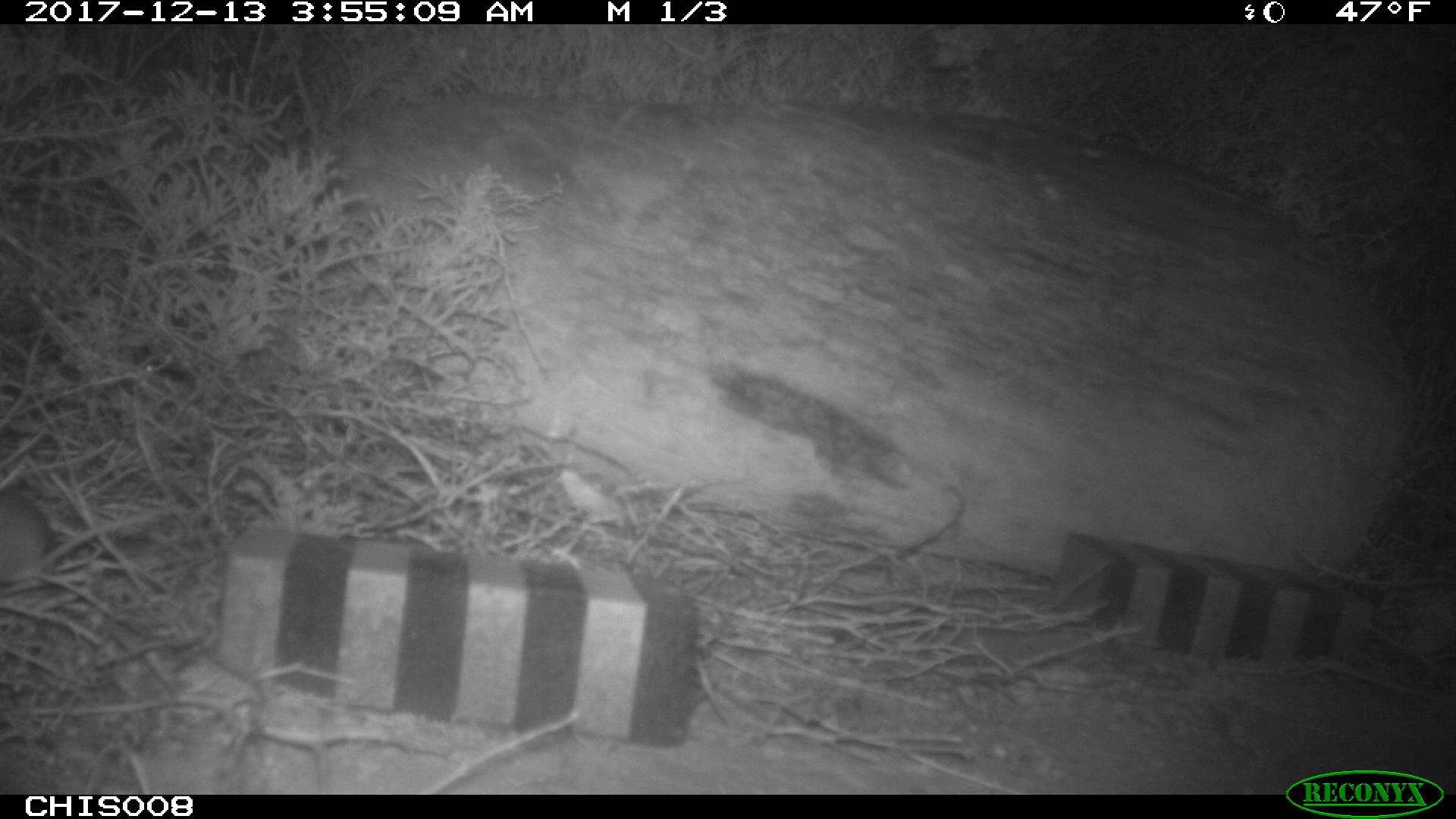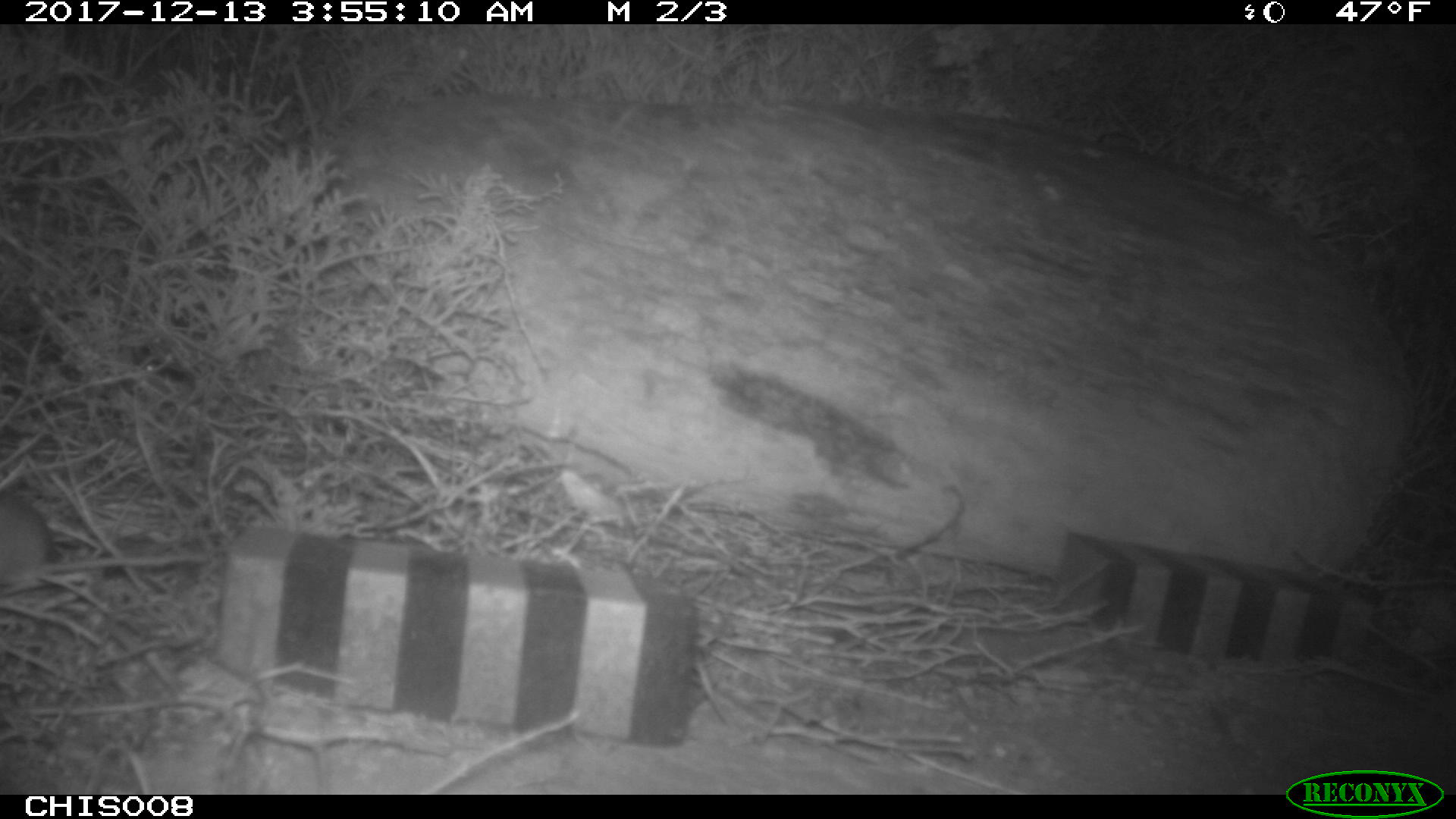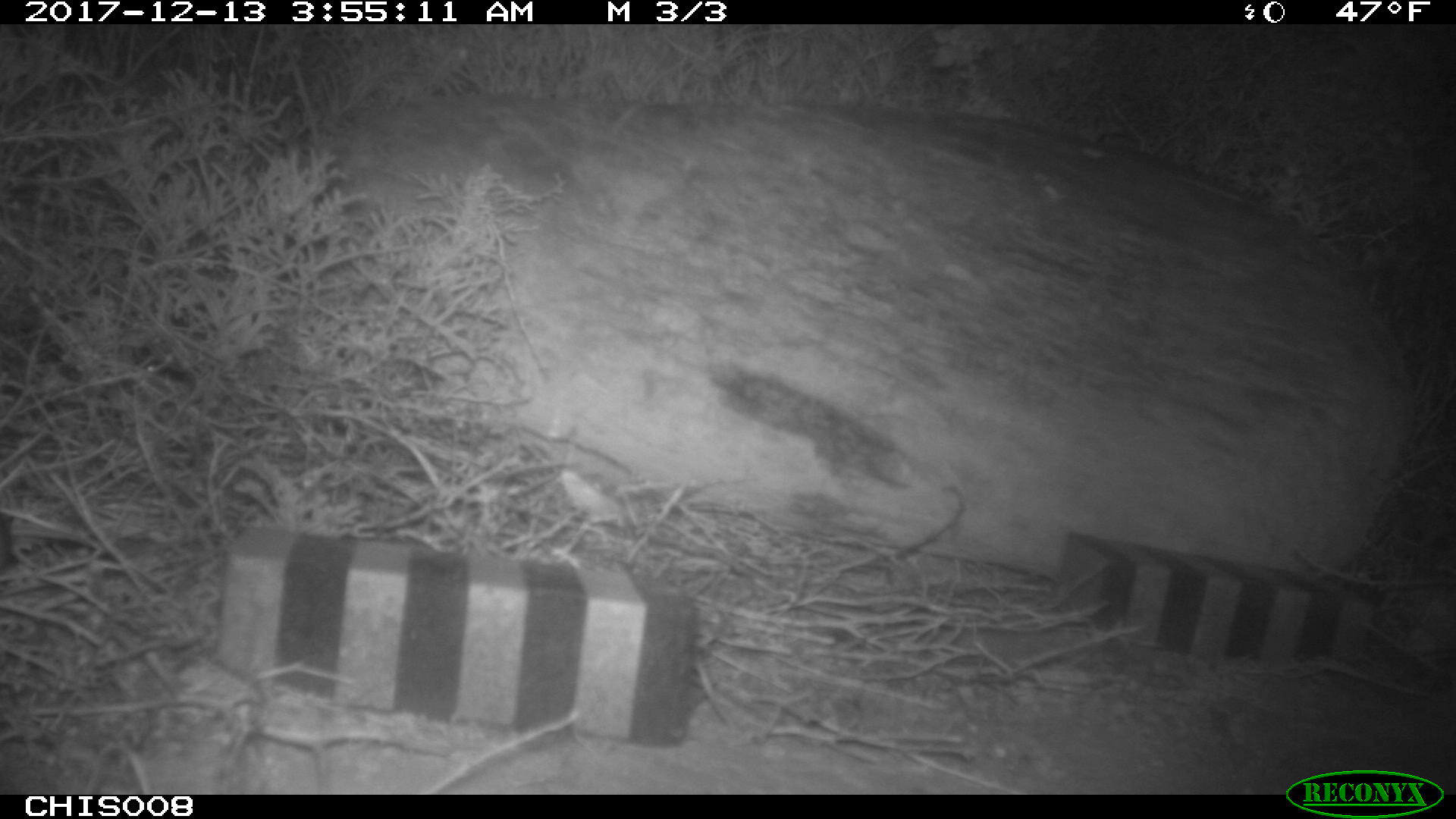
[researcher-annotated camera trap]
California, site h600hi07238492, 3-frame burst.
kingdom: Animalia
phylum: Chordata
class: Mammalia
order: Rodentia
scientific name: Rodentia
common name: rodent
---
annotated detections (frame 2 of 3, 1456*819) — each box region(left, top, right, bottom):
rodent: region(0, 491, 205, 592)